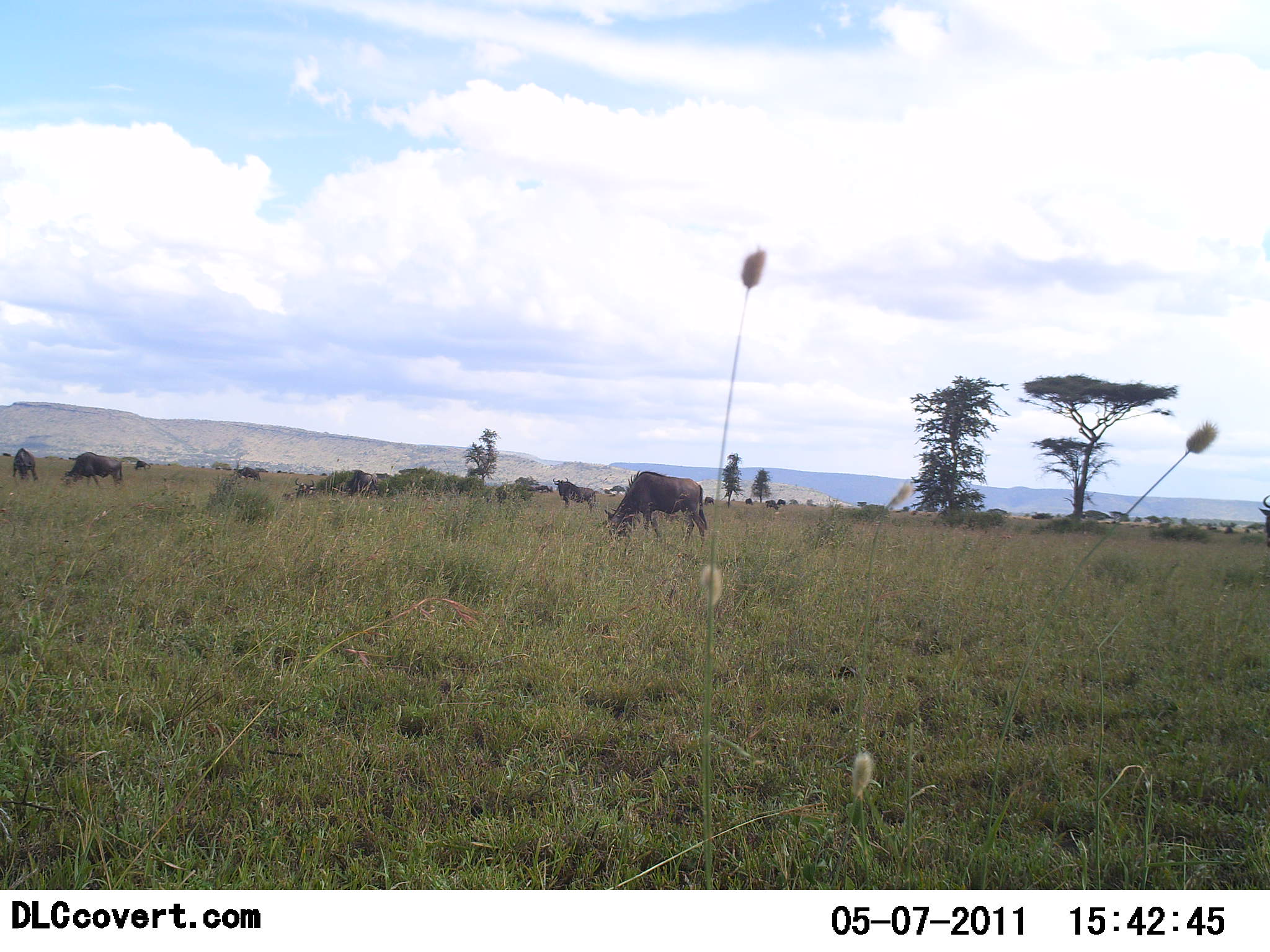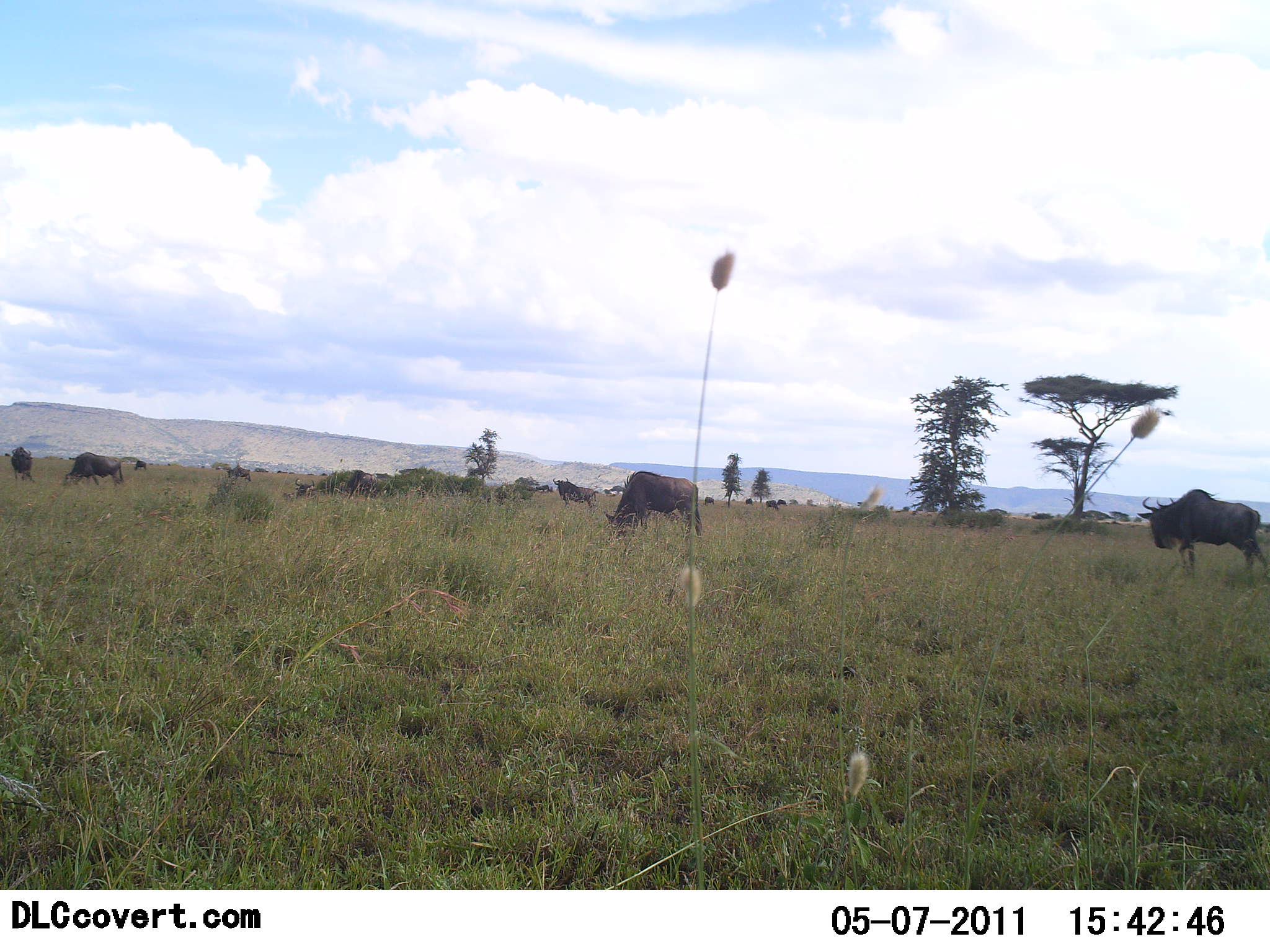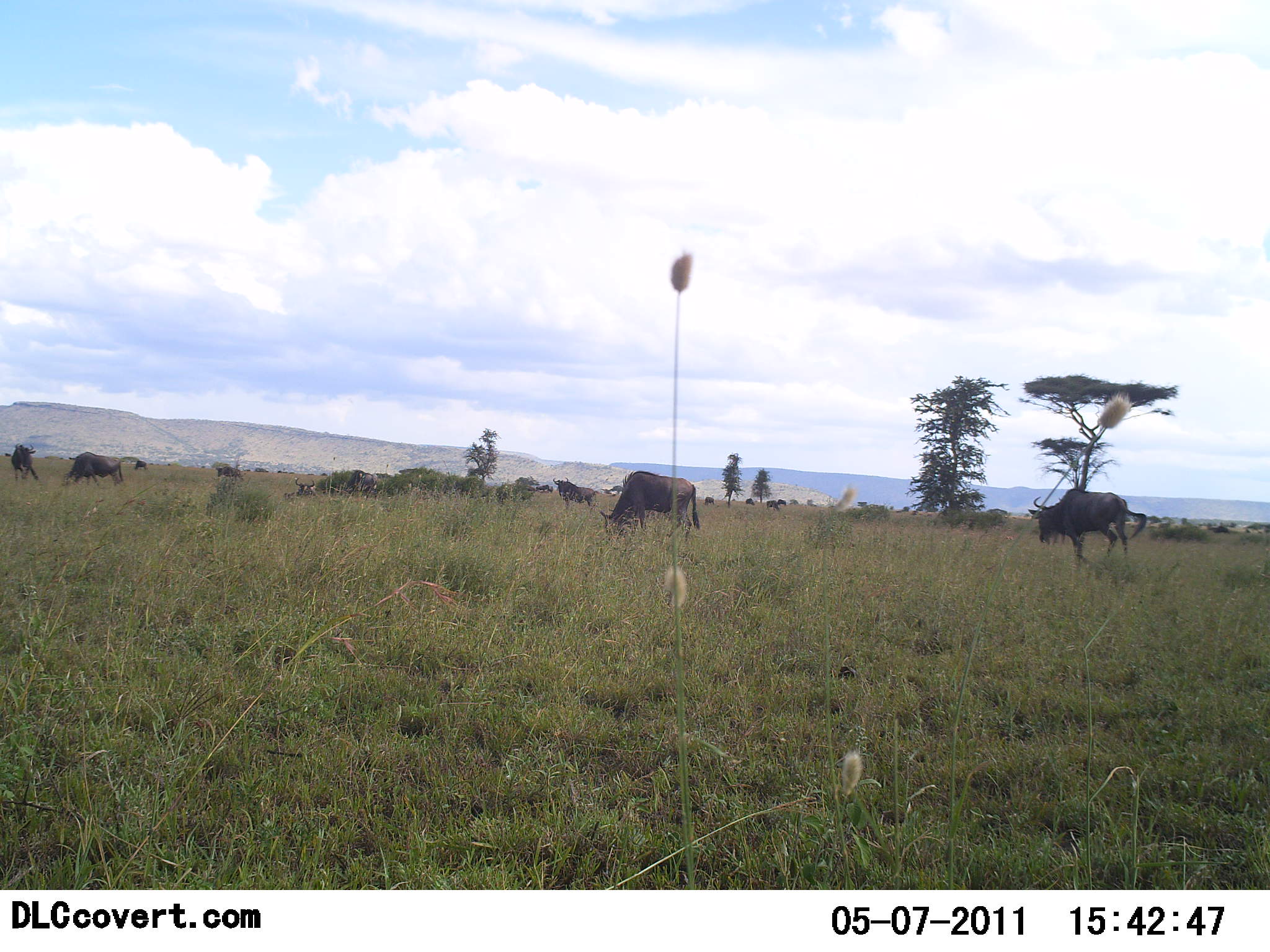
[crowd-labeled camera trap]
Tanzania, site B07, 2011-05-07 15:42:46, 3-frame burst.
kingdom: Animalia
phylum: Chordata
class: Mammalia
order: Artiodactyla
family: Bovidae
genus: Connochaetes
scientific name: Connochaetes taurinus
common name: blue wildebeest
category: wildebeest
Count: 11-50.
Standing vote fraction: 42%.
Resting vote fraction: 8%.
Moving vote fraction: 75%.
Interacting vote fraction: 8%.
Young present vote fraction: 0%.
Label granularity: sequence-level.